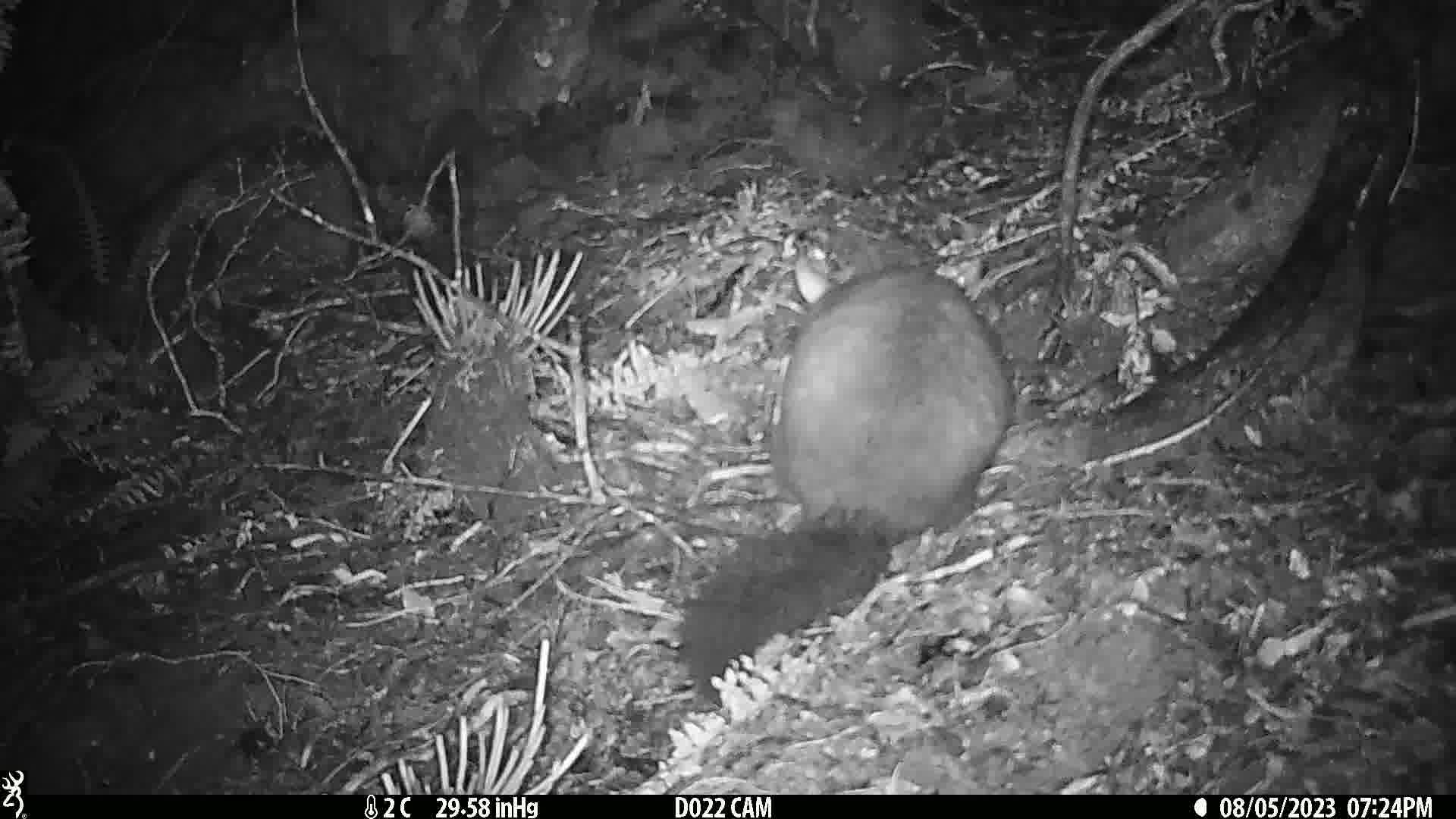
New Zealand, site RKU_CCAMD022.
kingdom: Animalia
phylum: Chordata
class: Mammalia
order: Diprotodontia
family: Phalangeridae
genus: Trichosurus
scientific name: Trichosurus vulpecula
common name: common brushtail possum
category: possum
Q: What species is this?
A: Possum (common brushtail possum) (Trichosurus vulpecula).